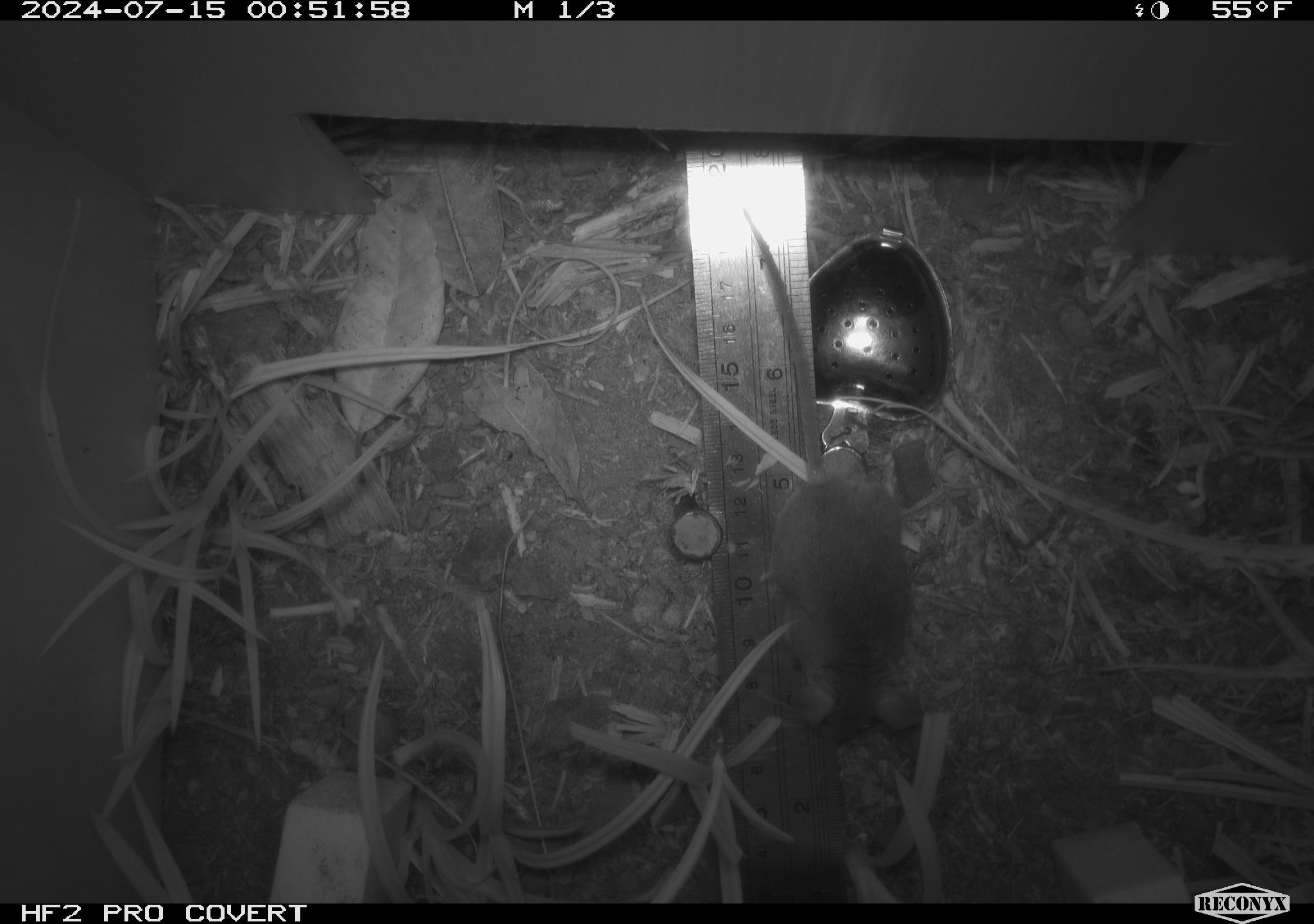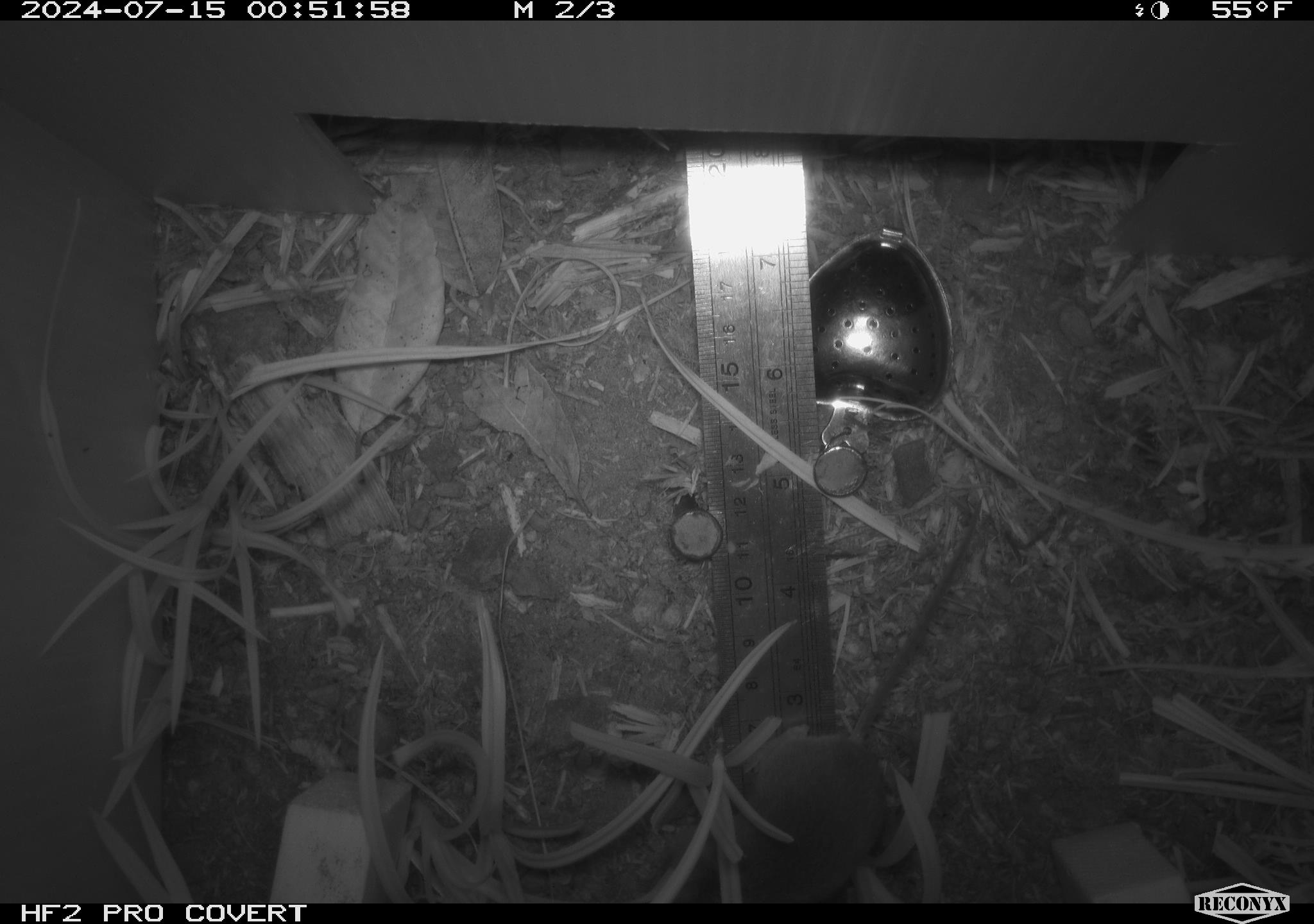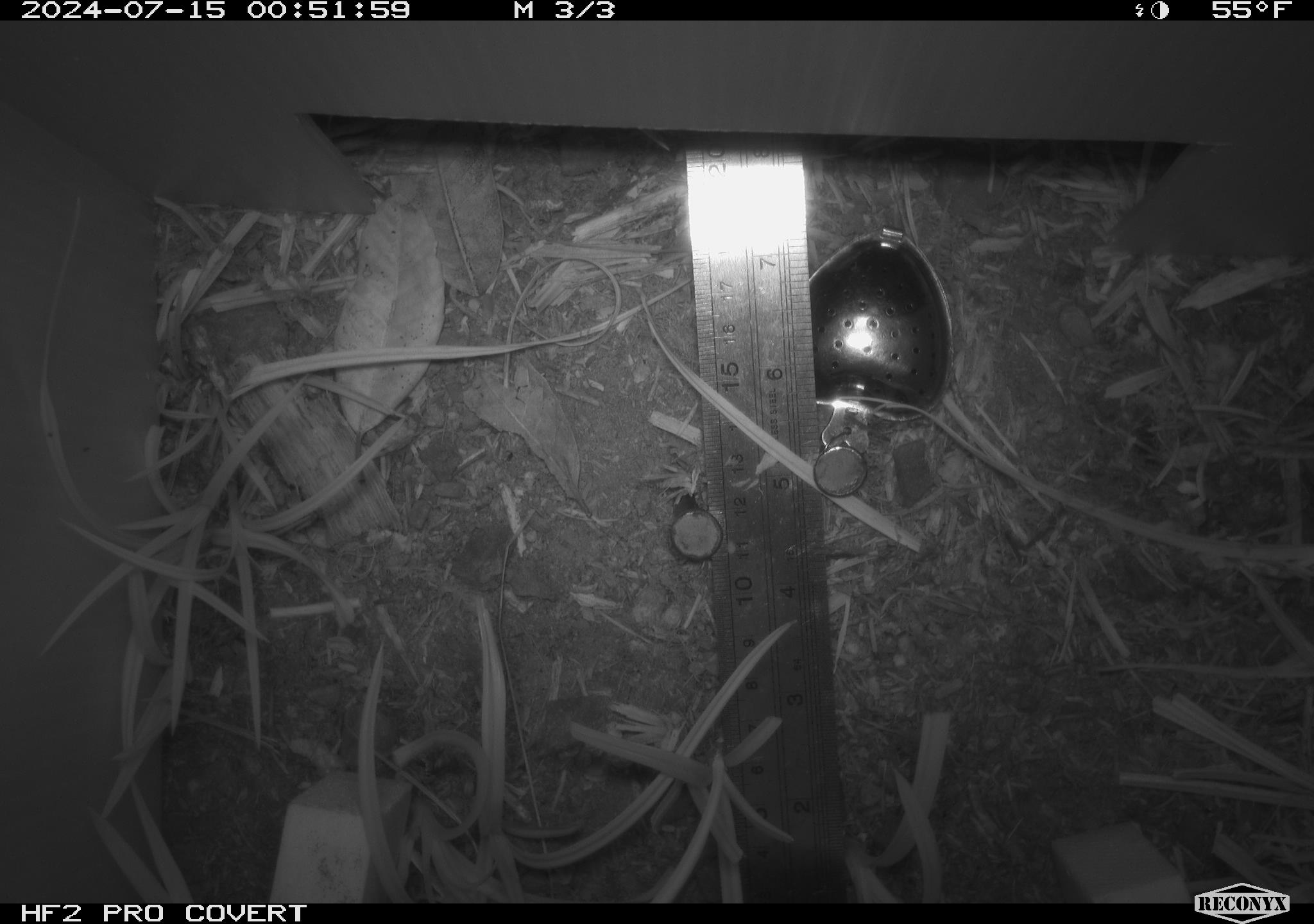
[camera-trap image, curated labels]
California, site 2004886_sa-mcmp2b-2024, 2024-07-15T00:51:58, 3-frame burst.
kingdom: Animalia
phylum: Chordata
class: Mammalia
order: Rodentia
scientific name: Rodentia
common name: mouse species